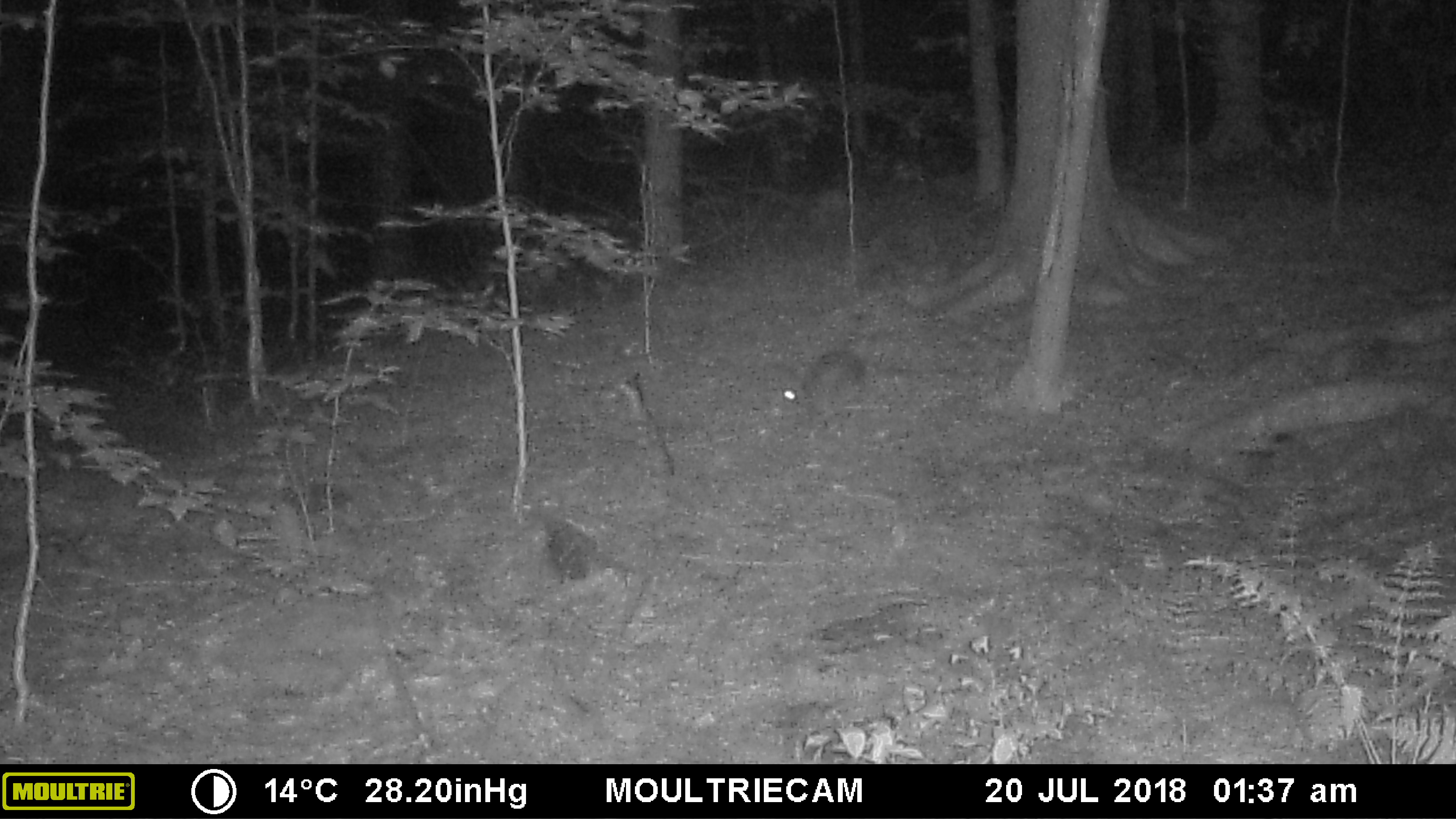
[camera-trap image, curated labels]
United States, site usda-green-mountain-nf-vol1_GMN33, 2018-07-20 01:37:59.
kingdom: Animalia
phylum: Chordata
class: Mammalia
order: Lagomorpha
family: Leporidae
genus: Lepus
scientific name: Lepus americanus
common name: snowshoe hare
Snowshoe hare (Lepus americanus).